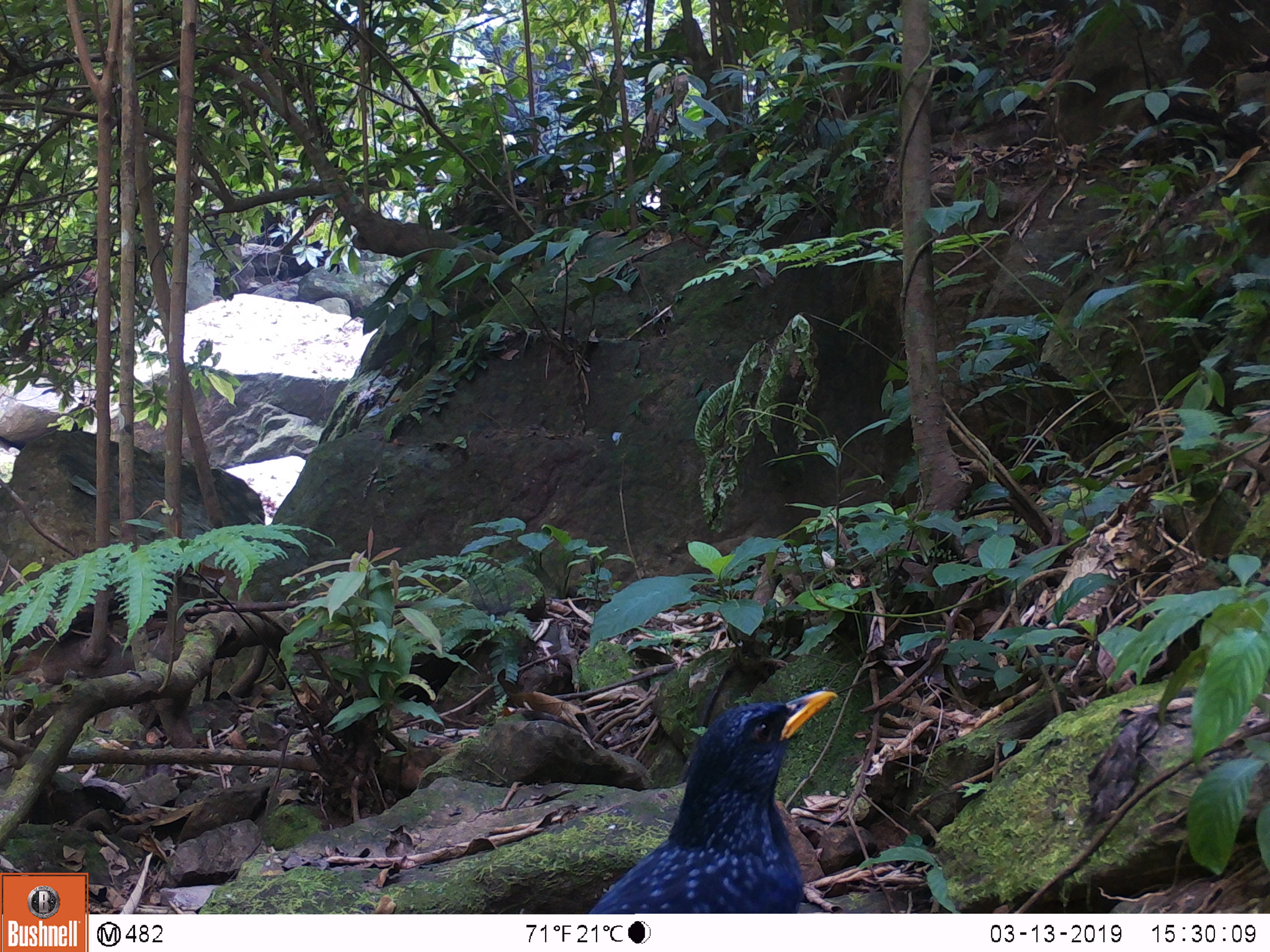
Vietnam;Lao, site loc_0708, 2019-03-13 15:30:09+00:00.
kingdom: Animalia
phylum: Chordata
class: Aves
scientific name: Aves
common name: bird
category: unidentified bird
Unidentified bird (bird) (Aves). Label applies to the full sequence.